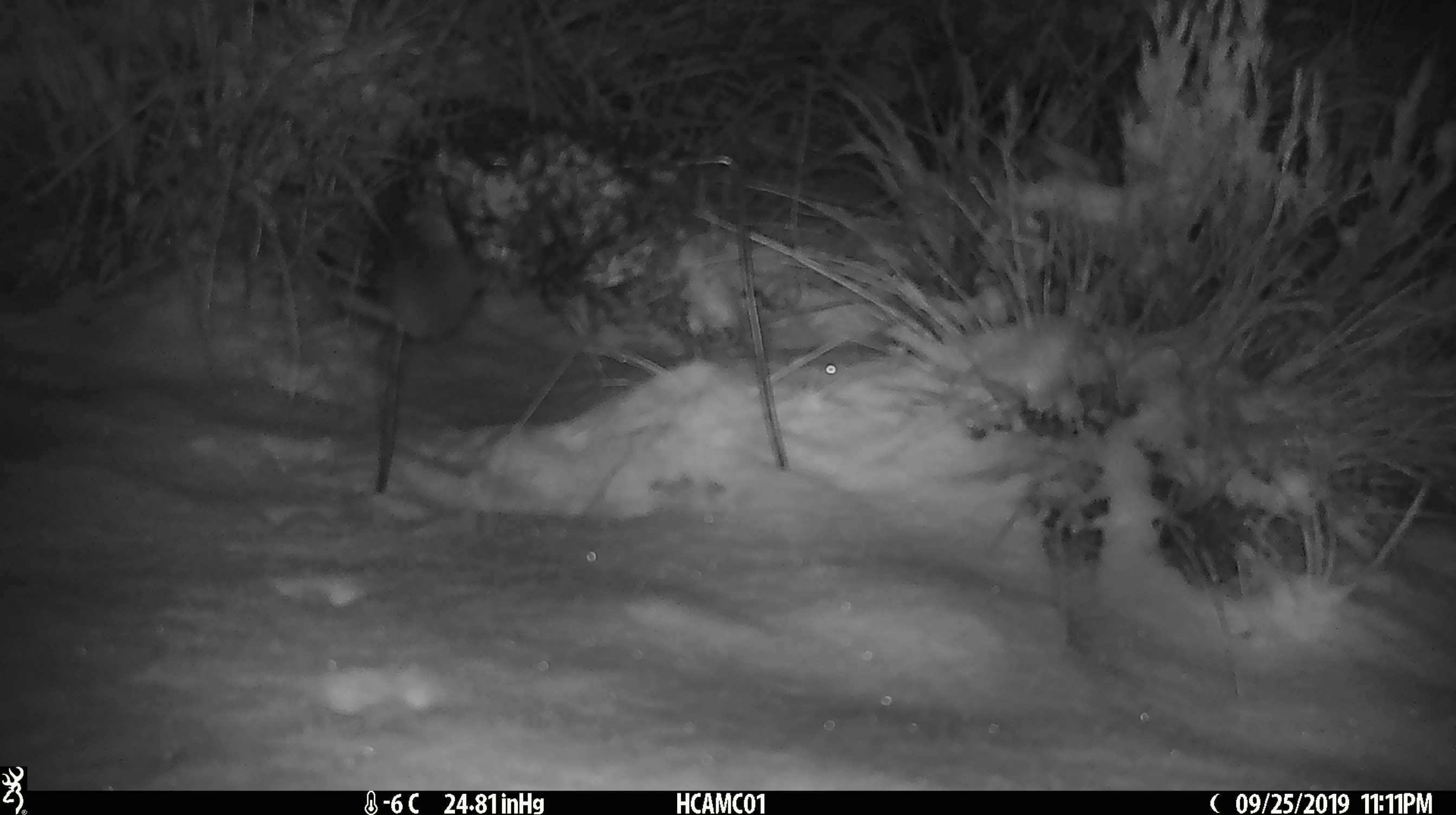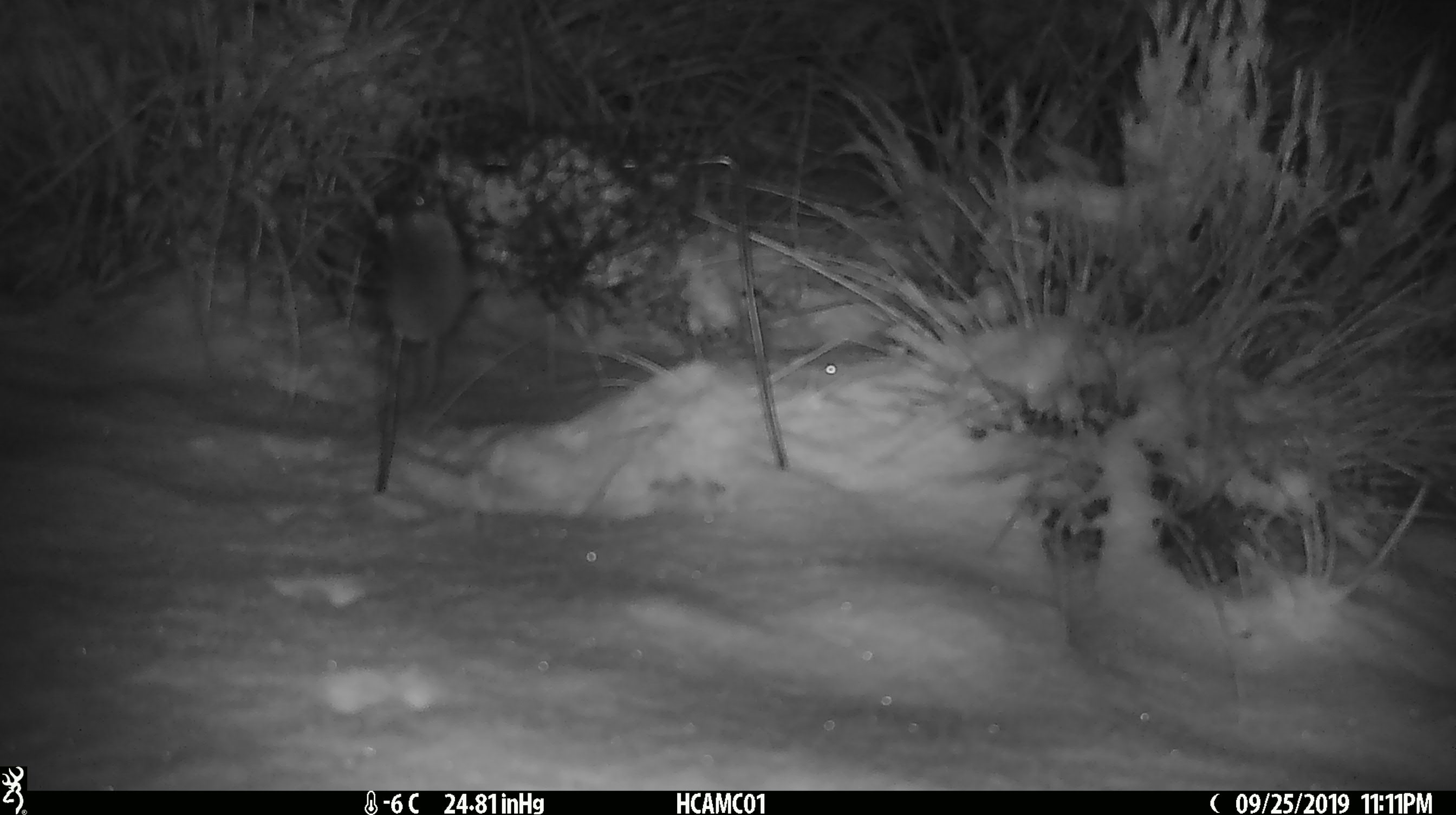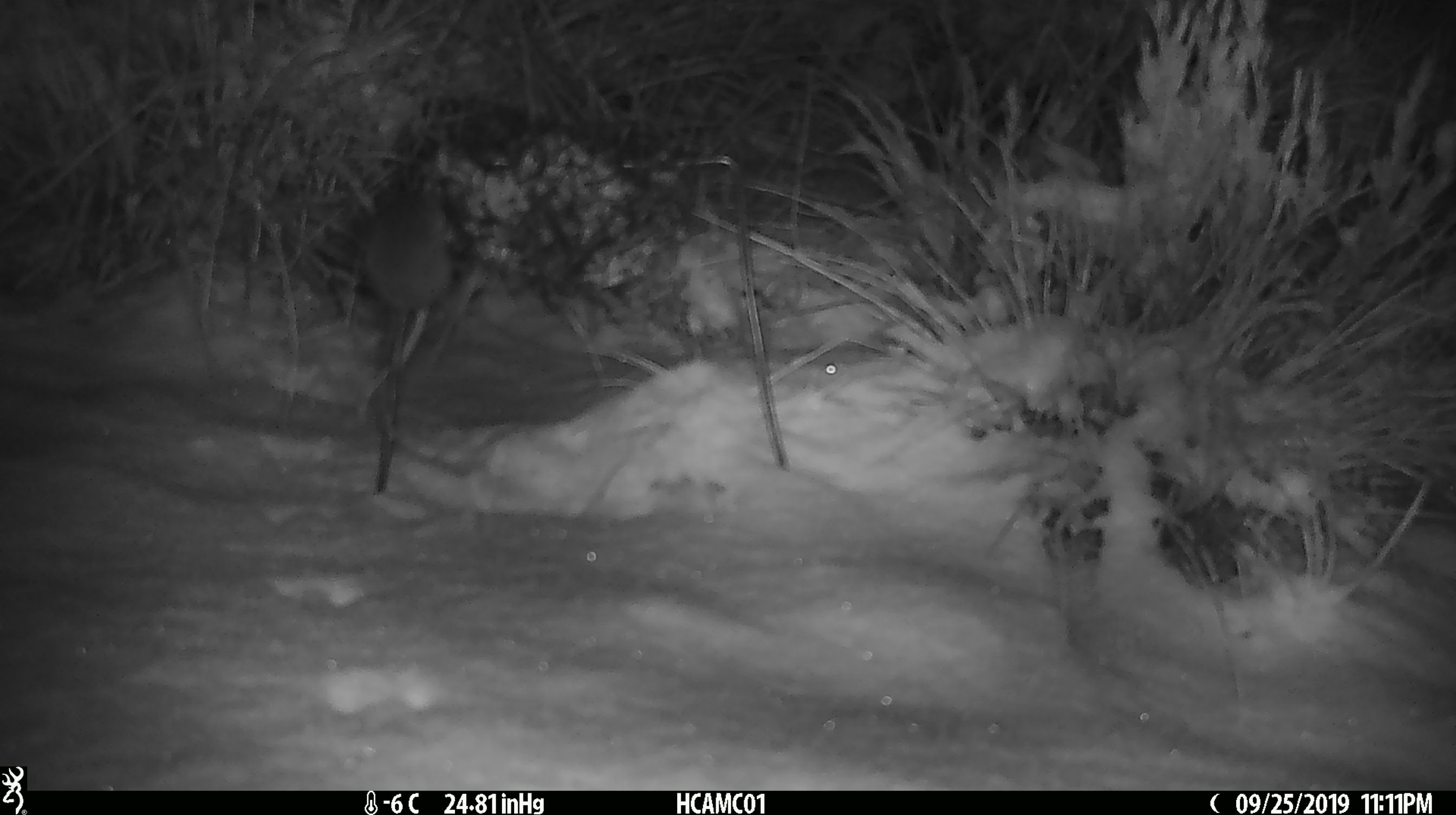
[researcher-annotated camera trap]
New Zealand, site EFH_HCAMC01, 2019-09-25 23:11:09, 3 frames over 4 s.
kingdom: Animalia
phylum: Chordata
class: Mammalia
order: Rodentia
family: Muridae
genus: Mus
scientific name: Mus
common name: mouse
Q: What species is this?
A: Mouse (Mus).